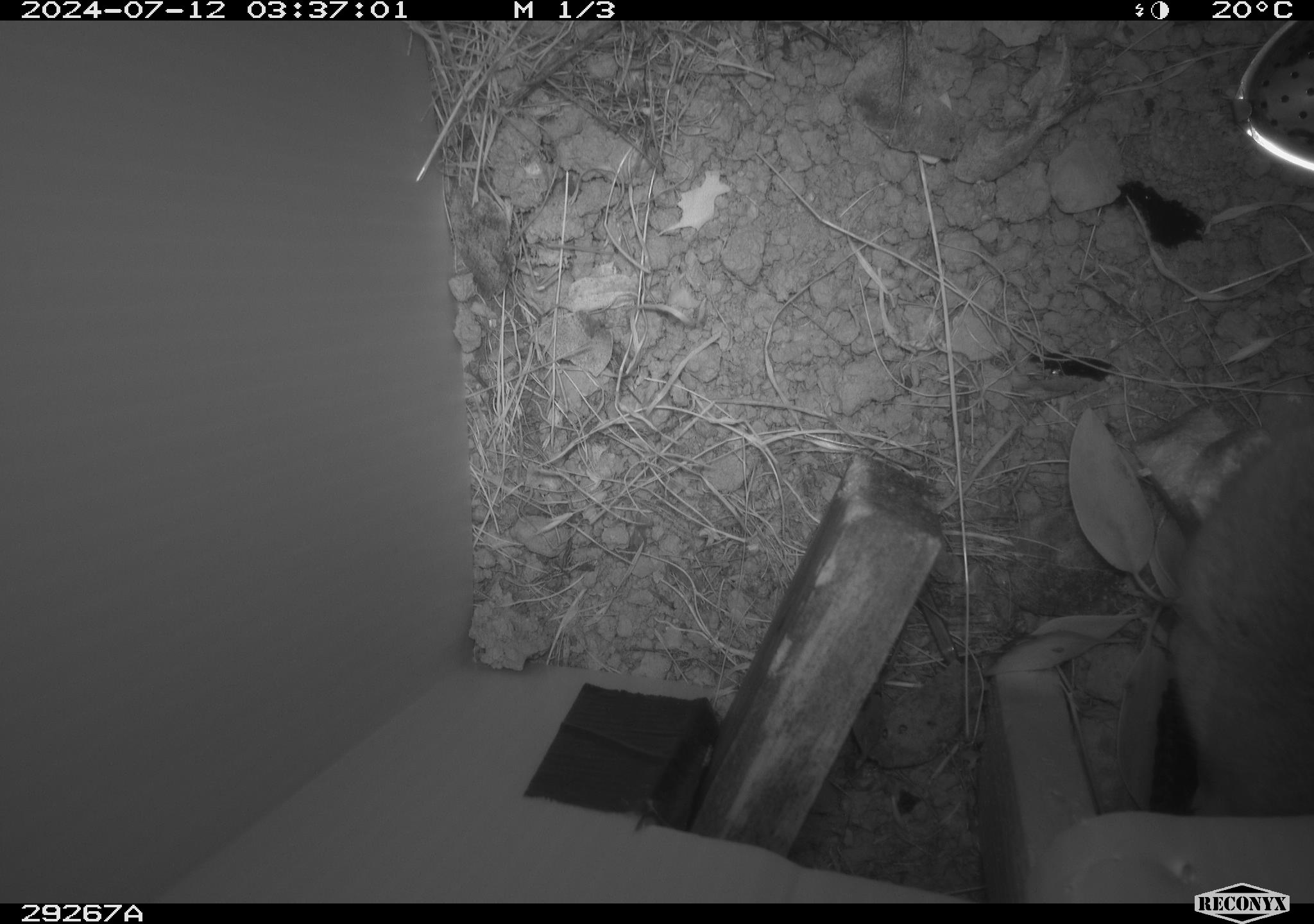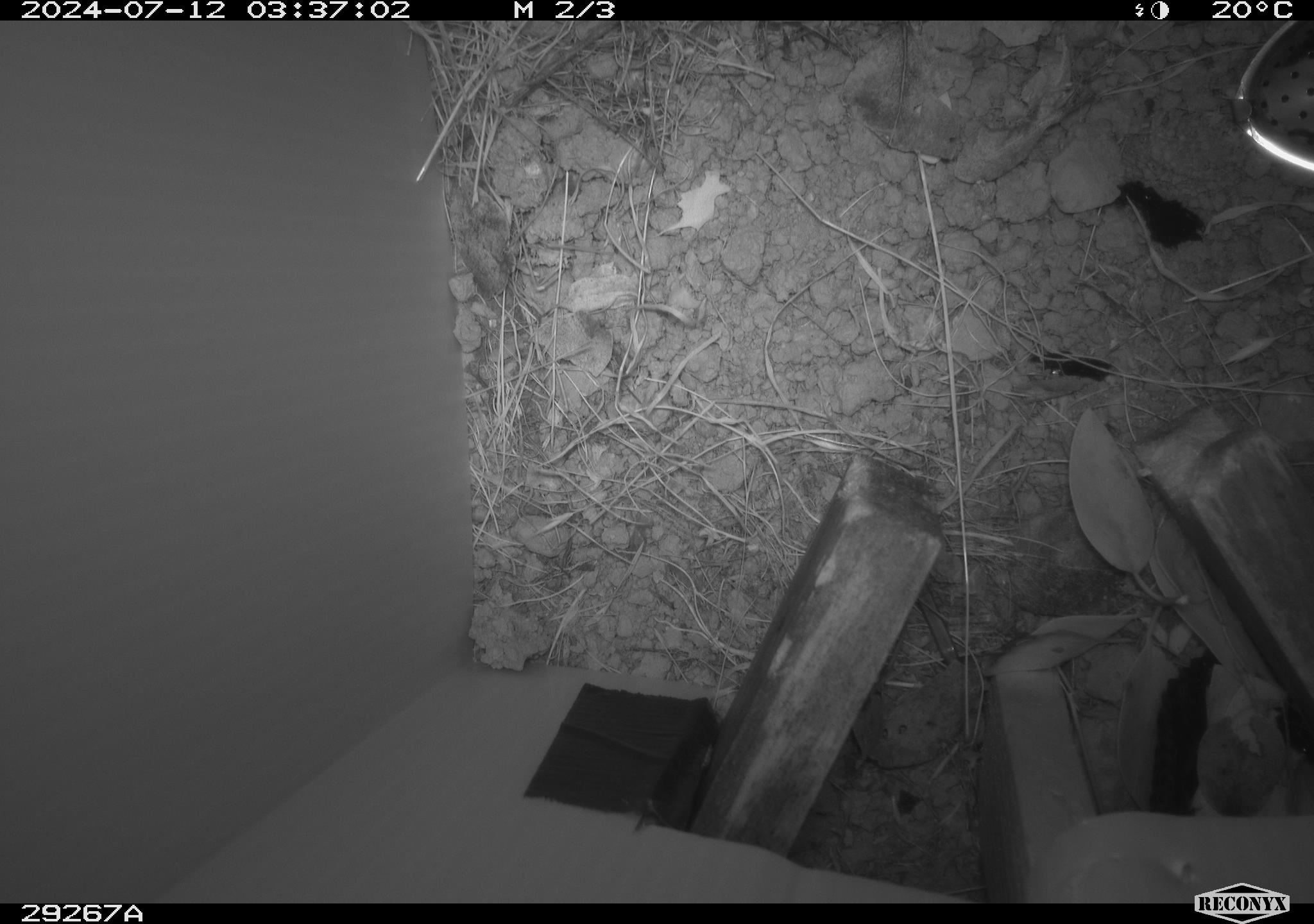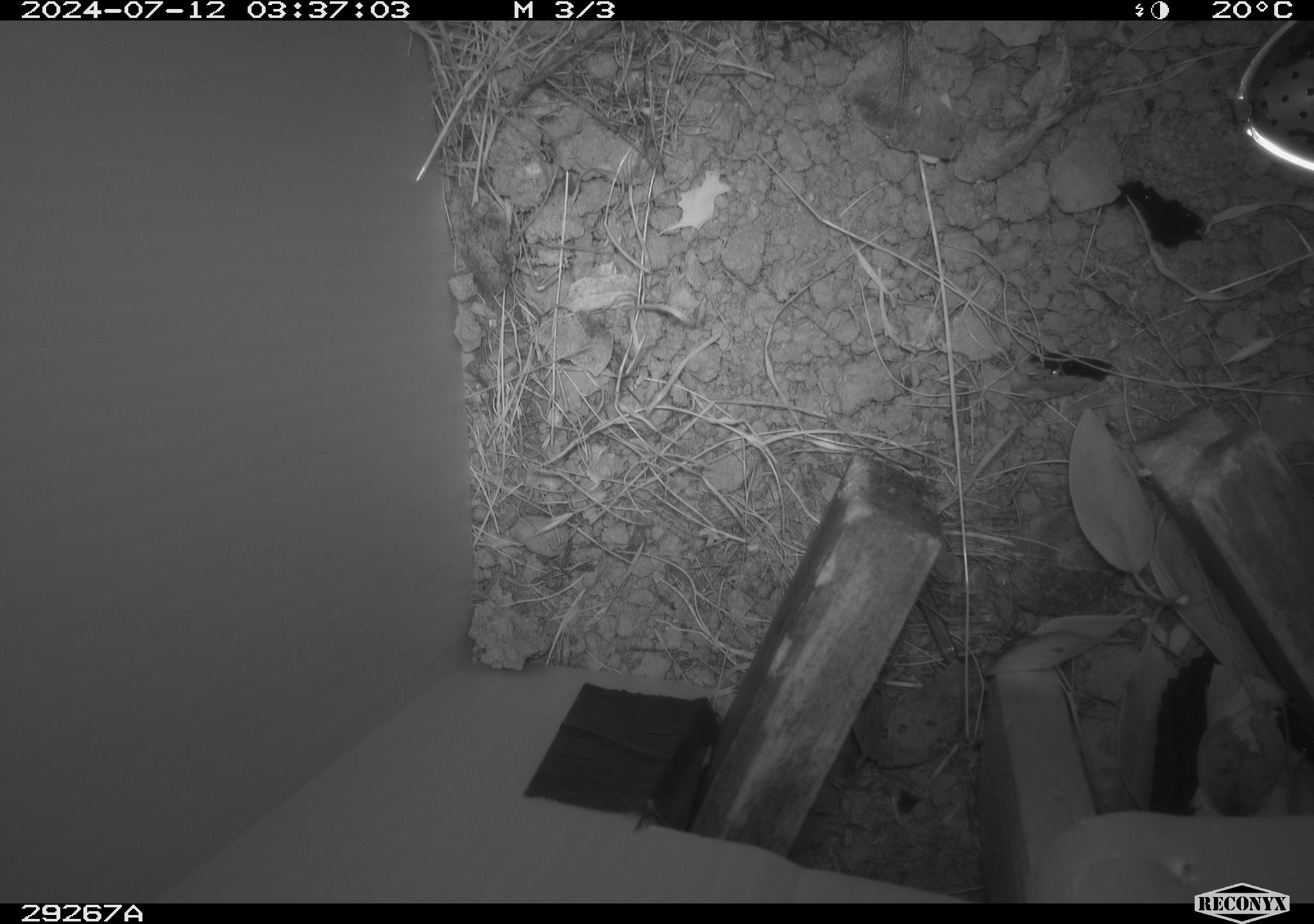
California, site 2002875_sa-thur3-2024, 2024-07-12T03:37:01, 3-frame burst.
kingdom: Animalia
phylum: Chordata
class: Mammalia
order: Rodentia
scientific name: Rodentia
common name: rodent